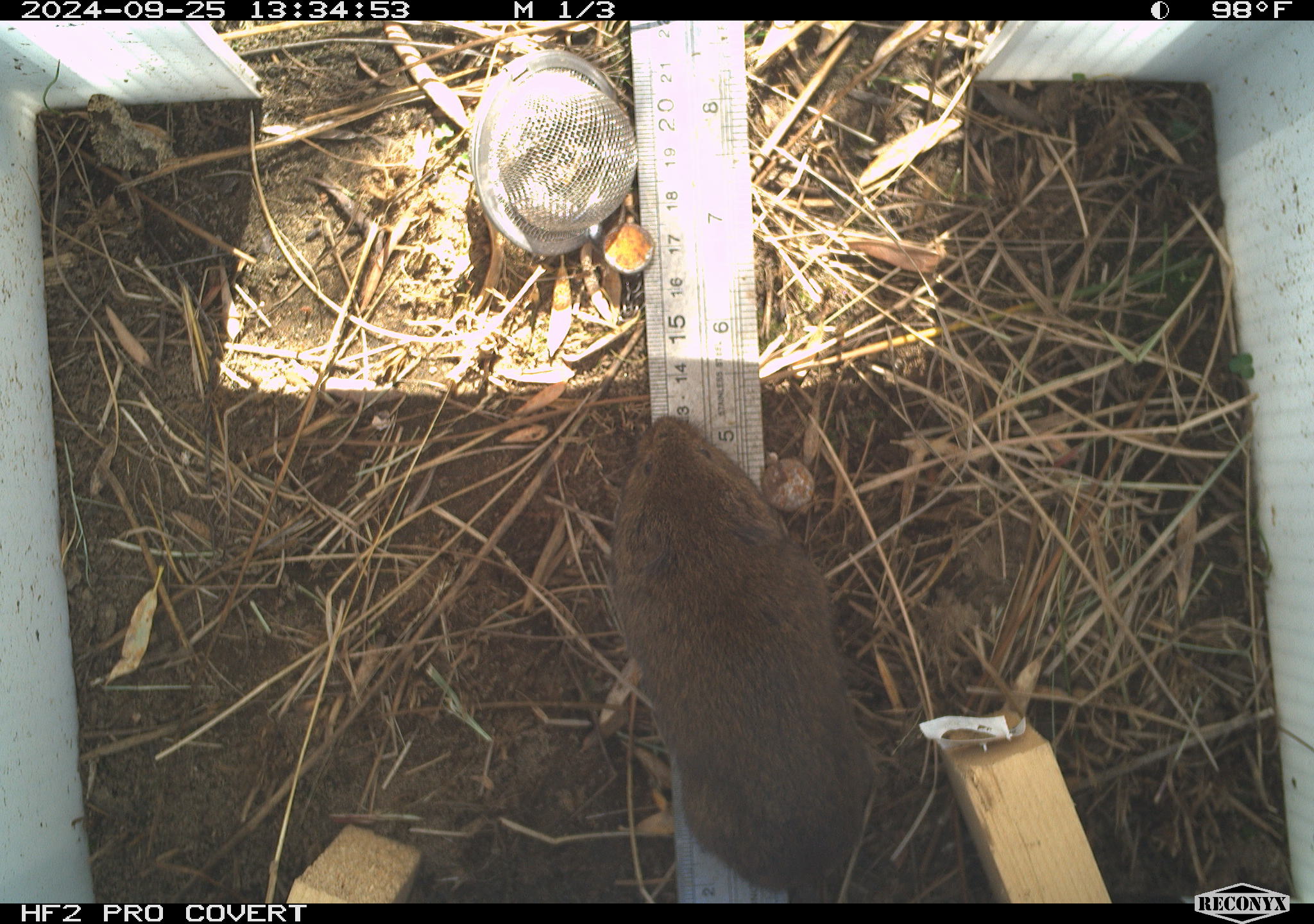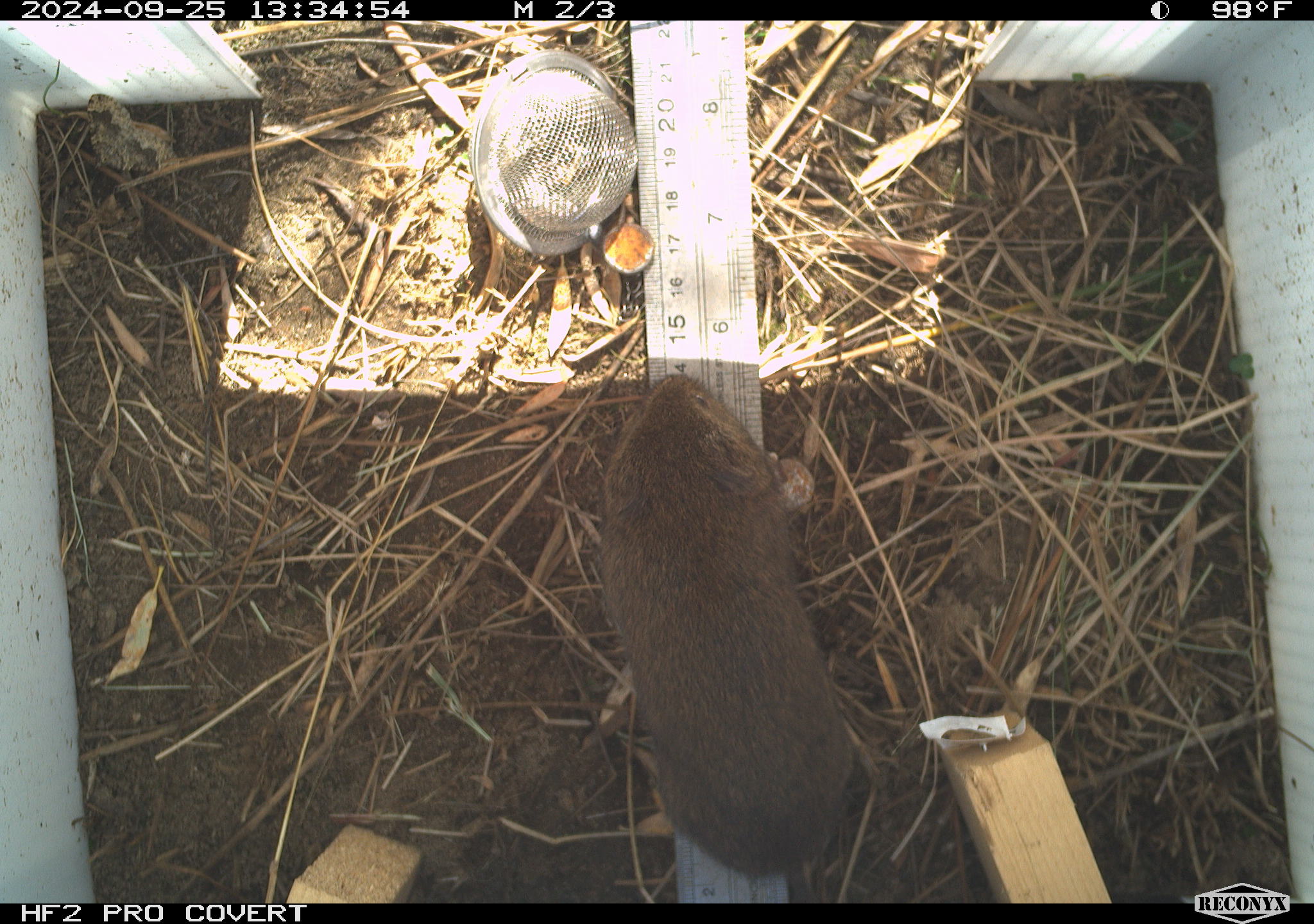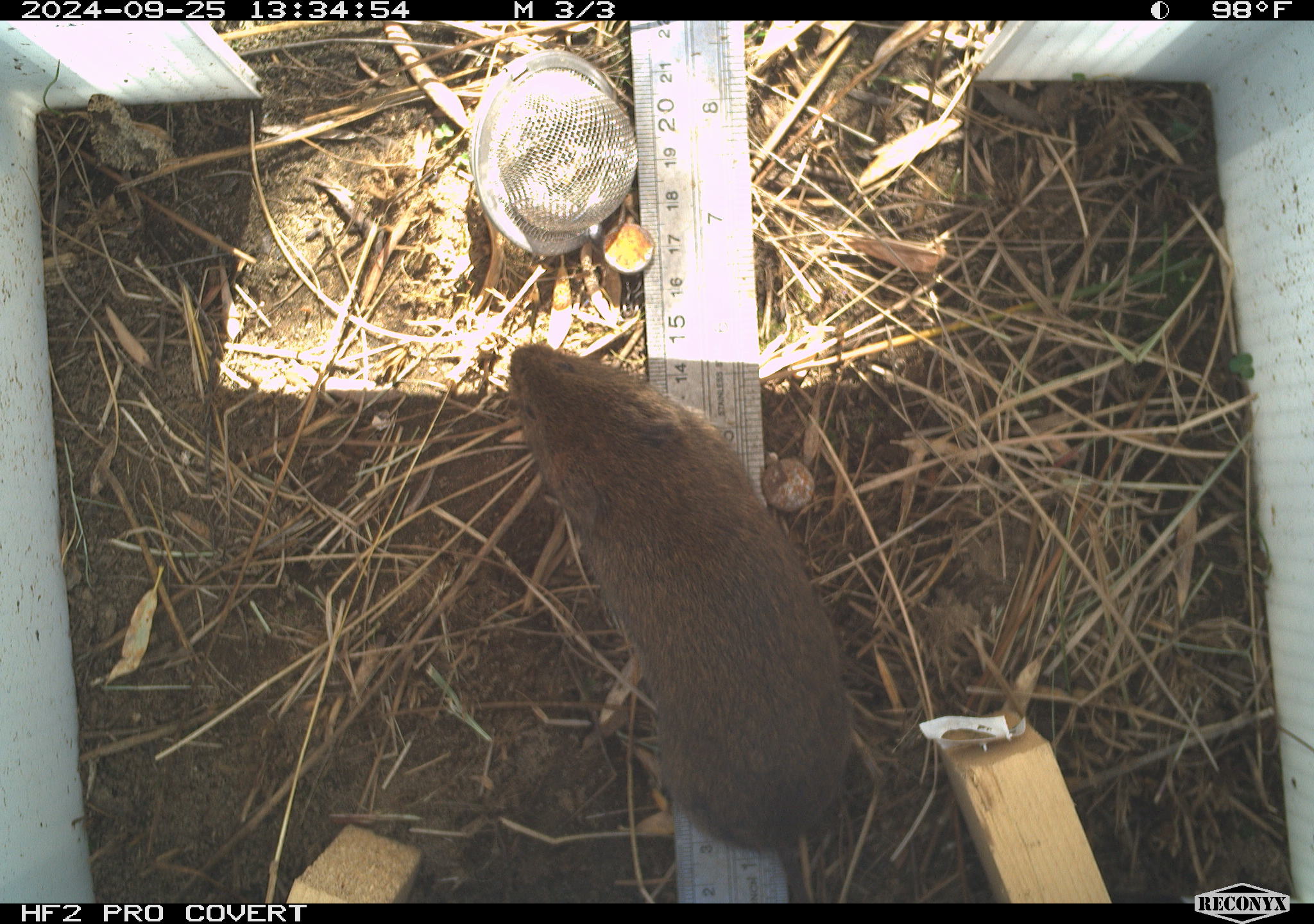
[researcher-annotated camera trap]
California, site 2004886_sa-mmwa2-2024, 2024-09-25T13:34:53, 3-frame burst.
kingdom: Animalia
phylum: Chordata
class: Mammalia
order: Rodentia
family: Cricetidae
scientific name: Arvicolinae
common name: voles, lemmings, and muskrats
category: arvicolinae subfamily